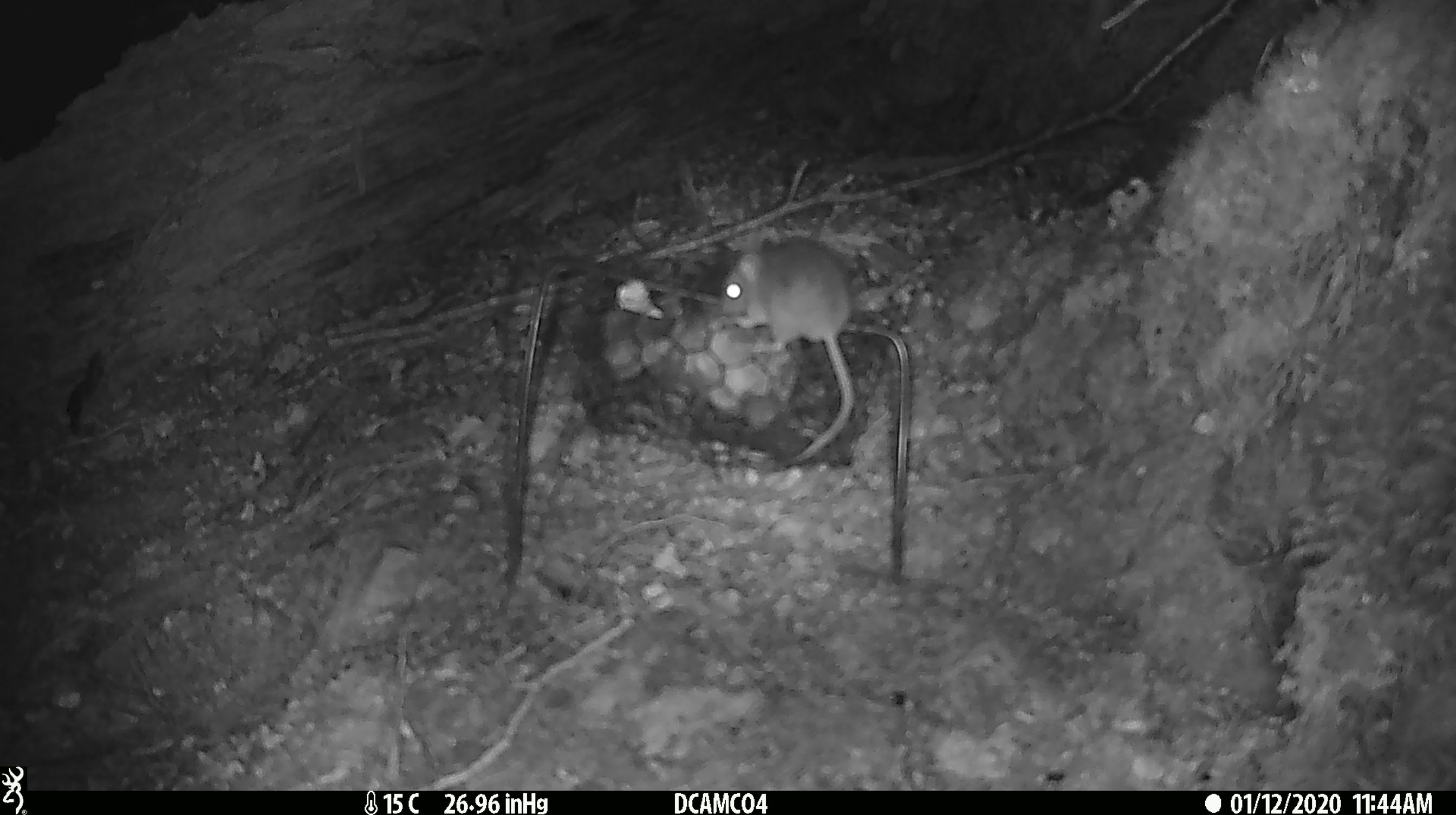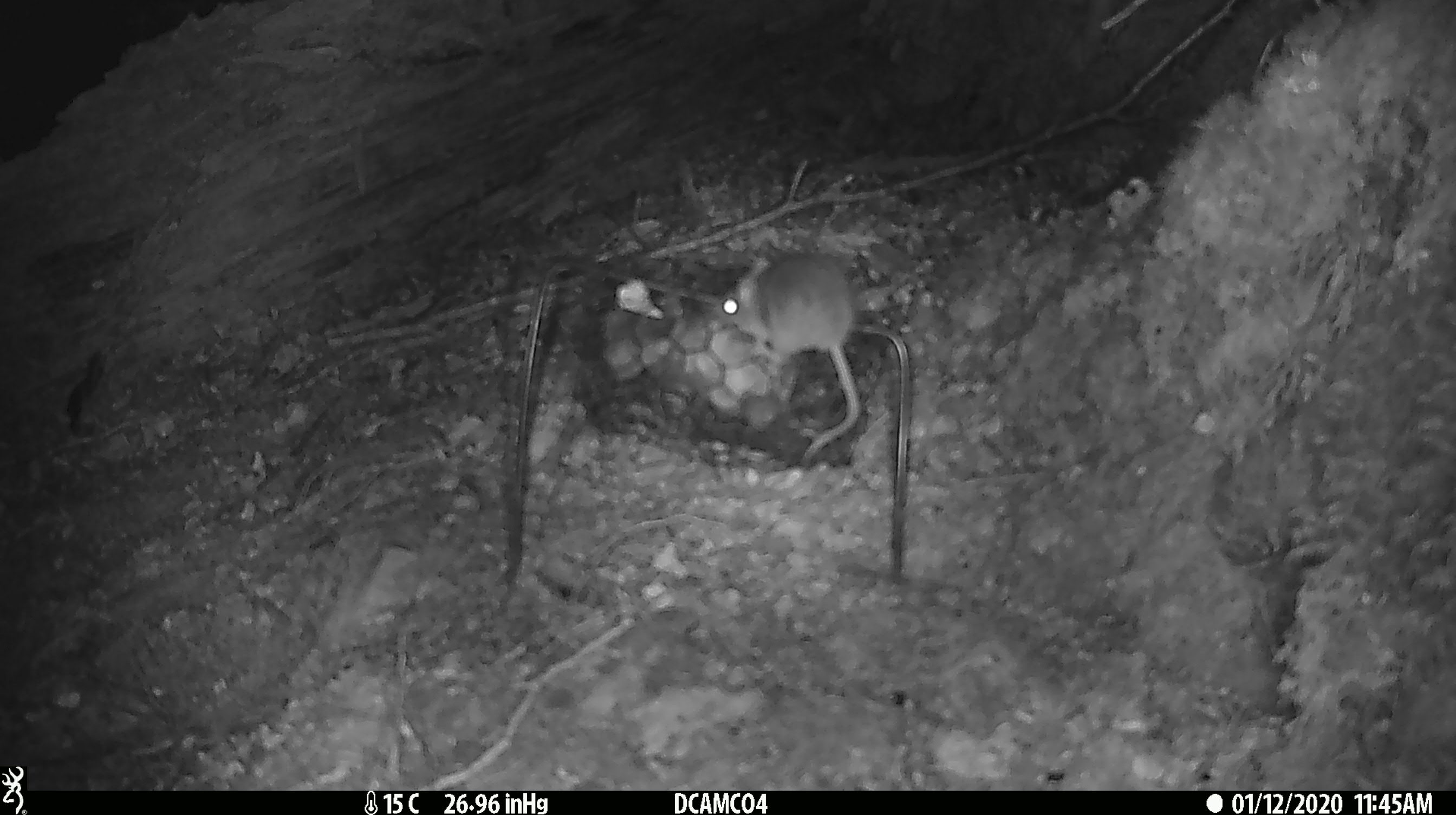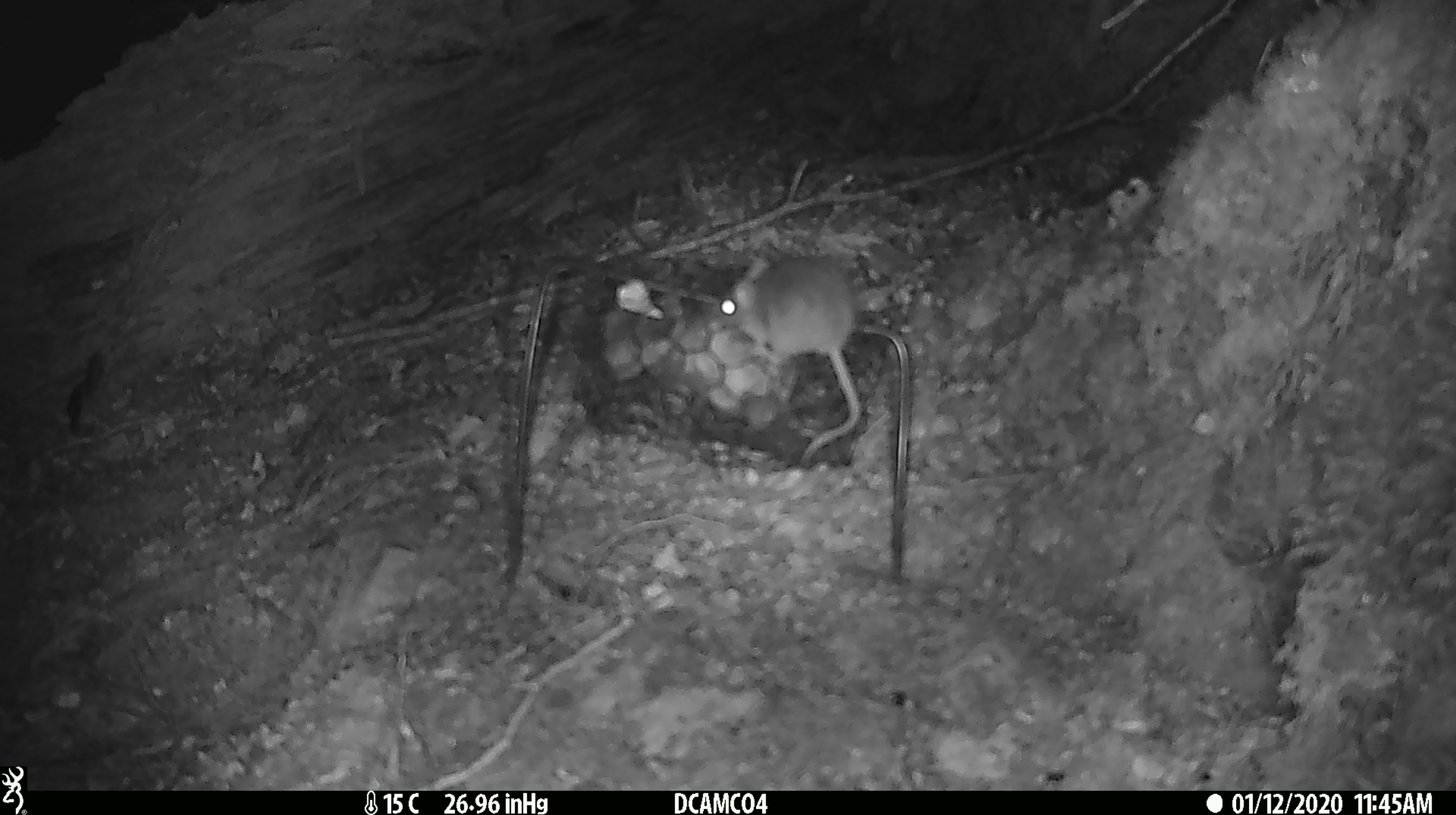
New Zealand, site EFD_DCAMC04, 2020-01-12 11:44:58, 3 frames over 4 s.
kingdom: Animalia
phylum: Chordata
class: Mammalia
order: Rodentia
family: Muridae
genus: Mus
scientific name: Mus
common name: mouse